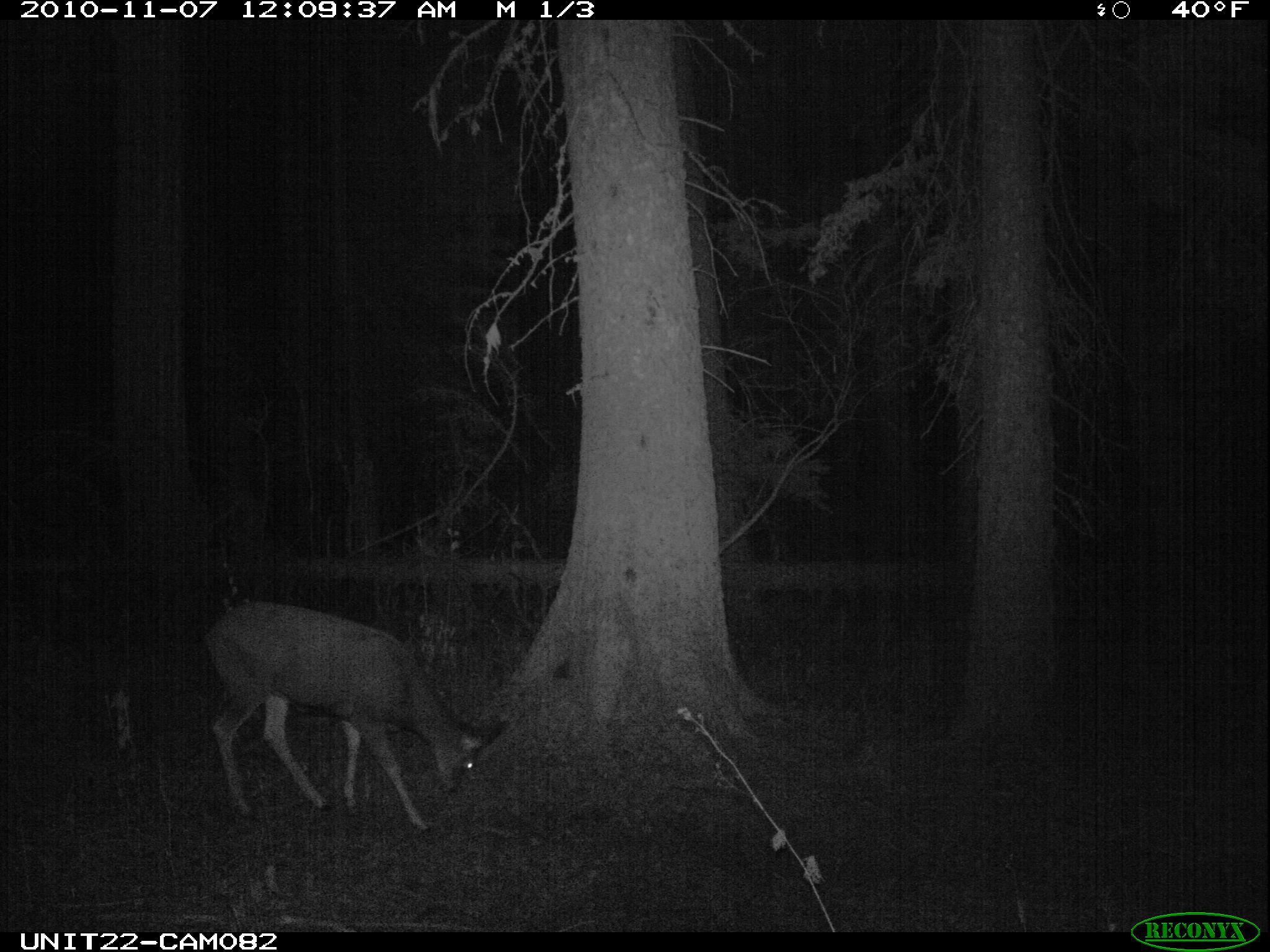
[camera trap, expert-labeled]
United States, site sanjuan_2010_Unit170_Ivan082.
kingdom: Animalia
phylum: Chordata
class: Mammalia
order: Artiodactyla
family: Cervidae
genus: Odocoileus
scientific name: Odocoileus hemionus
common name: mule deer